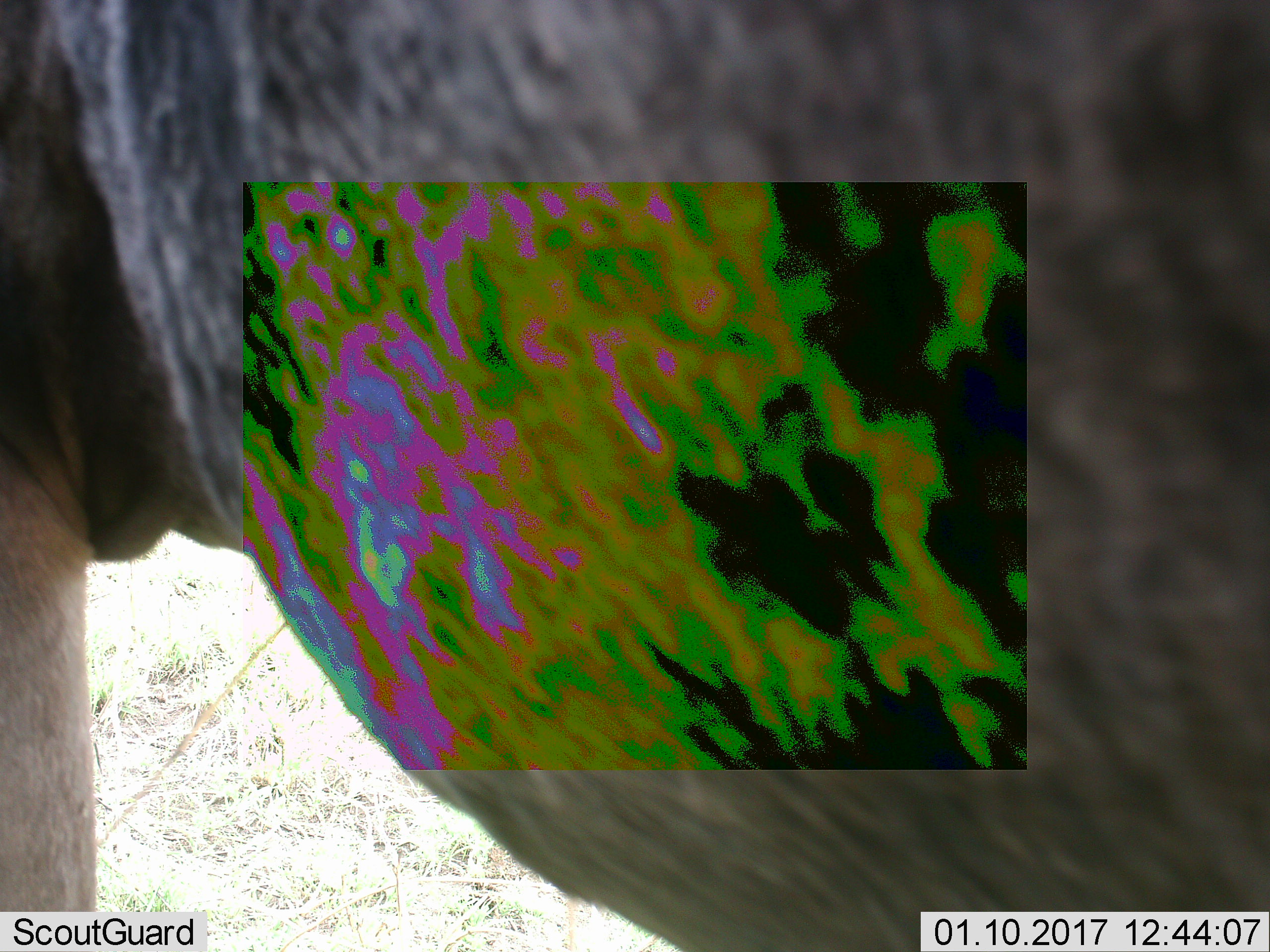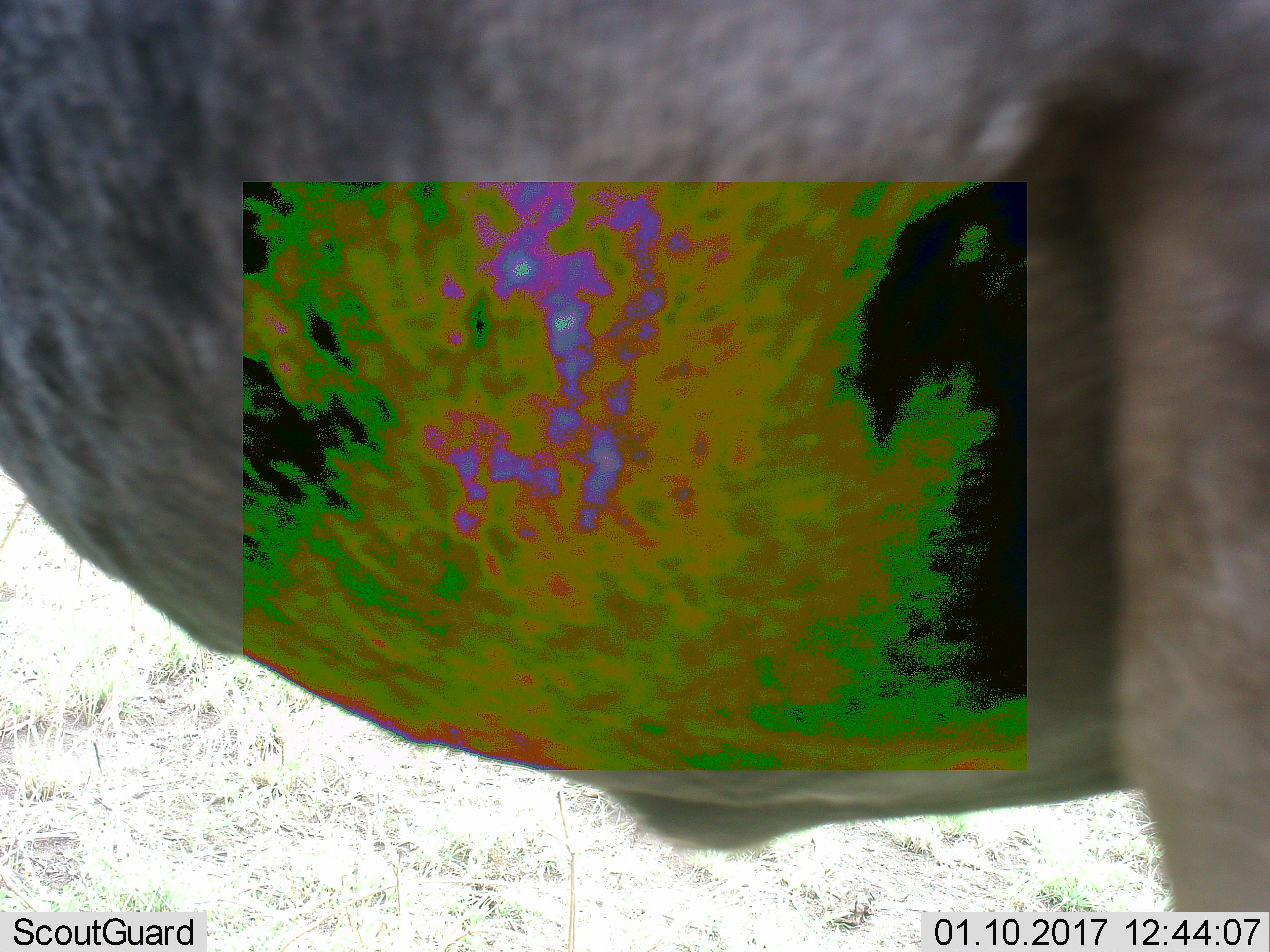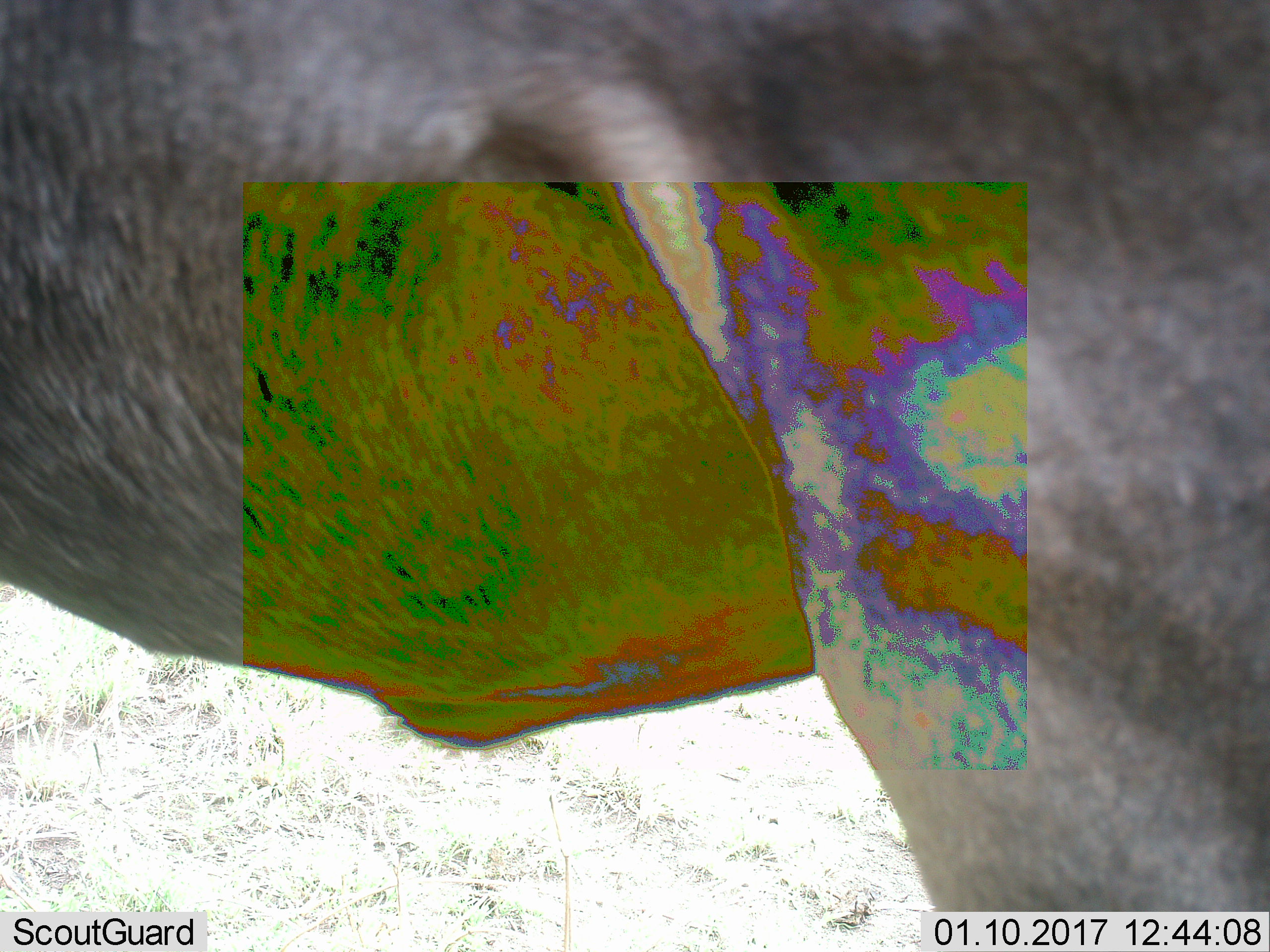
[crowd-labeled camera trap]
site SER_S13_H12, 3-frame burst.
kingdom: Animalia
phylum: Chordata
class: Mammalia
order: Artiodactyla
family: Bovidae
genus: Connochaetes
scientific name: Connochaetes taurinus taurinus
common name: blue wildebeest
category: wildebeestblue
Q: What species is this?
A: Wildebeestblue (blue wildebeest) (Connochaetes taurinus taurinus).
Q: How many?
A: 1.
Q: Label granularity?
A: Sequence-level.